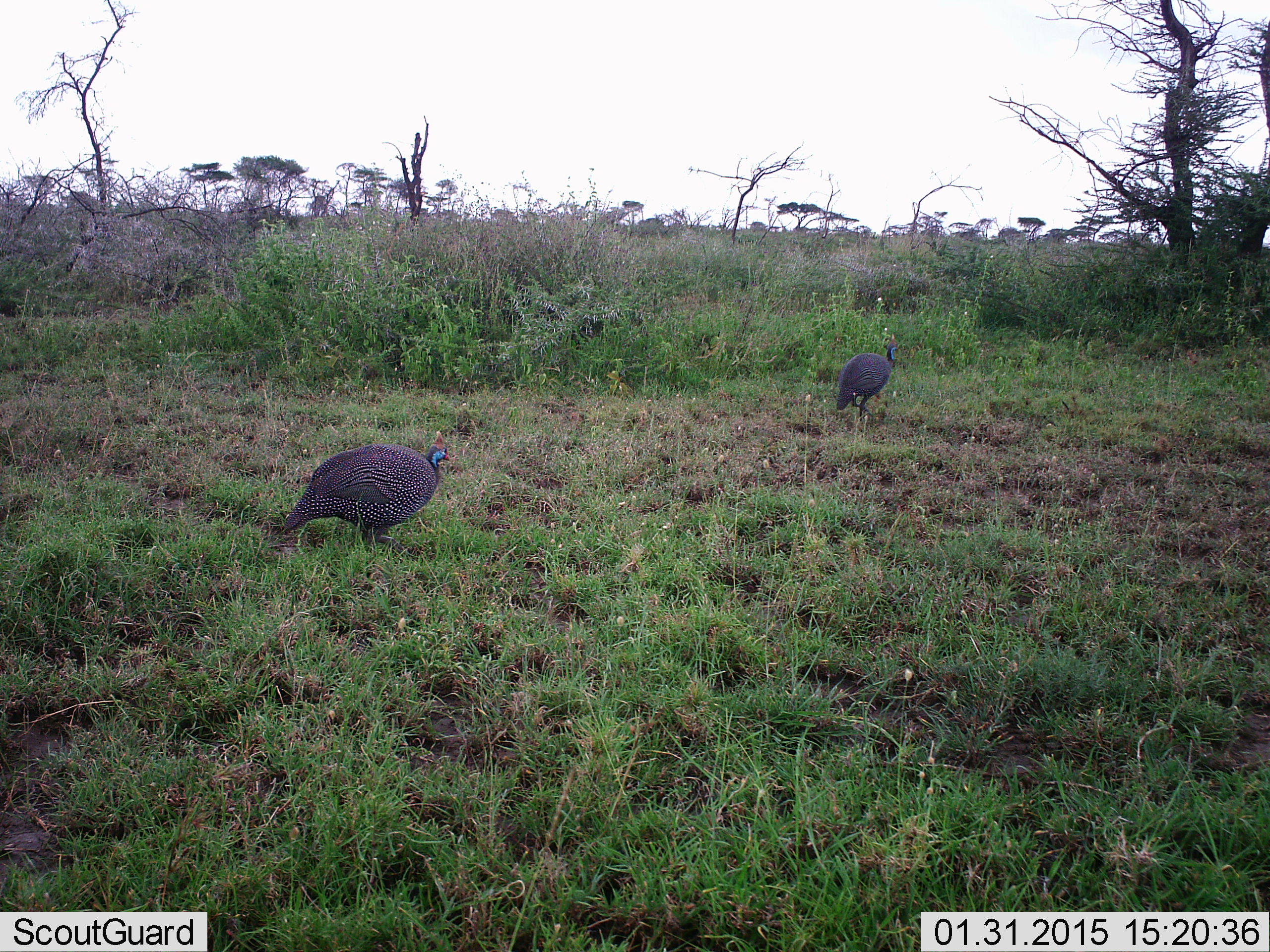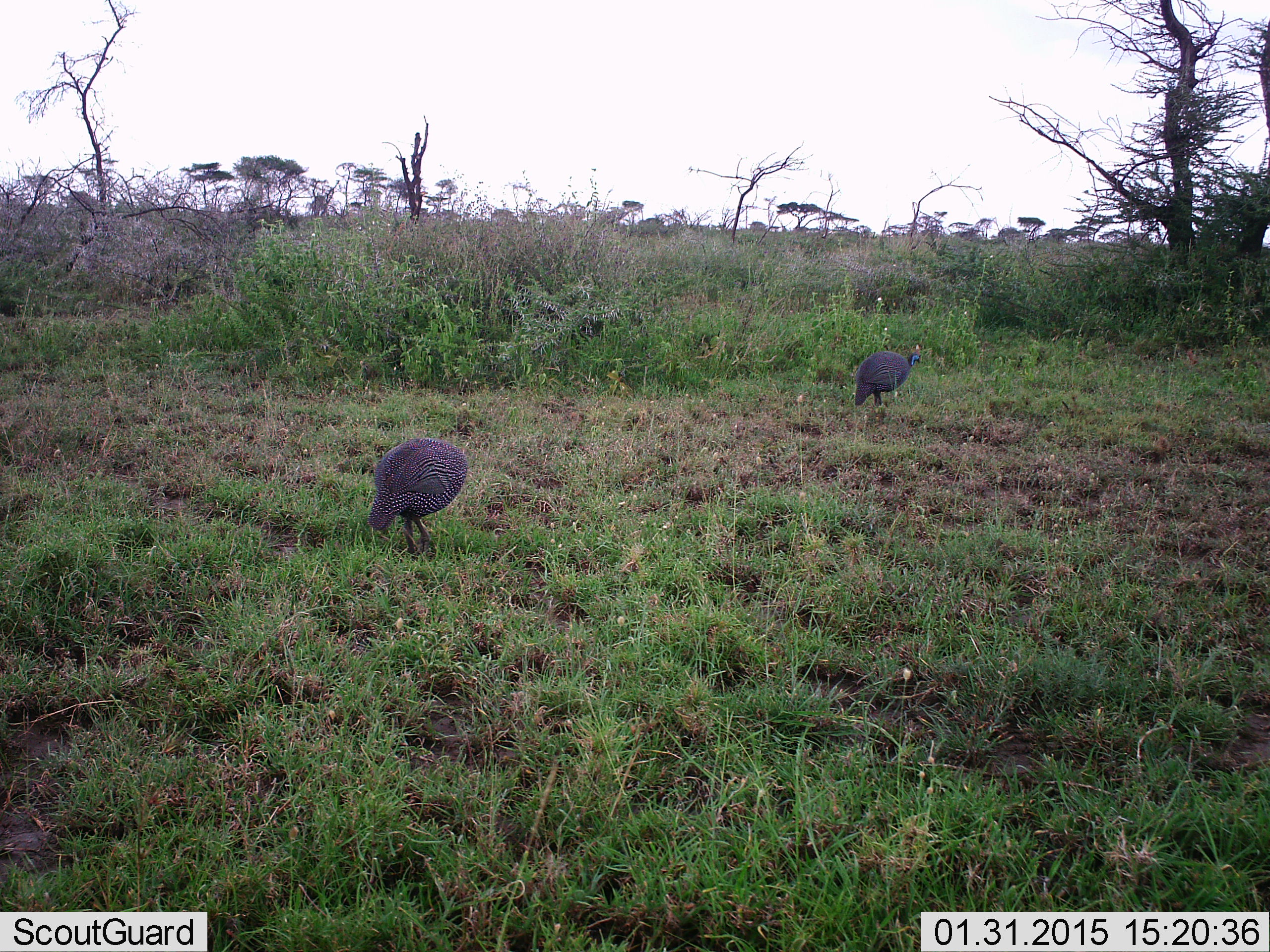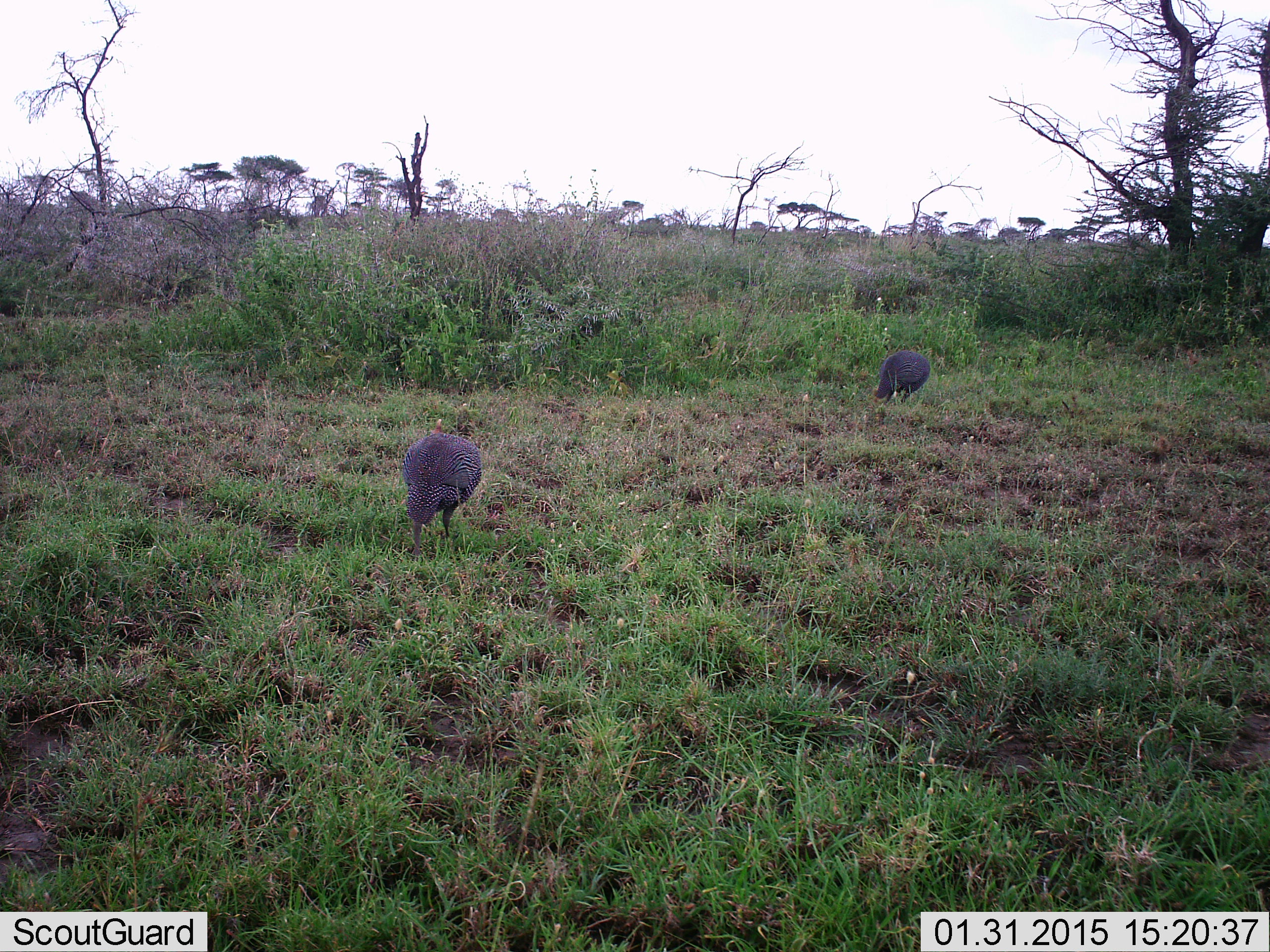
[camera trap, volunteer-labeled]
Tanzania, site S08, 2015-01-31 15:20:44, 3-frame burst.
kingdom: Animalia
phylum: Chordata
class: Aves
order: Galliformes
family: Numididae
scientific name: Numididae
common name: guinea fowl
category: guineafowl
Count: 2.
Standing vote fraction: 10%.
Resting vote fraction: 0%.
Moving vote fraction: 100%.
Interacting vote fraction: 0%.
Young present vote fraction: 0%.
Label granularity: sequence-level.